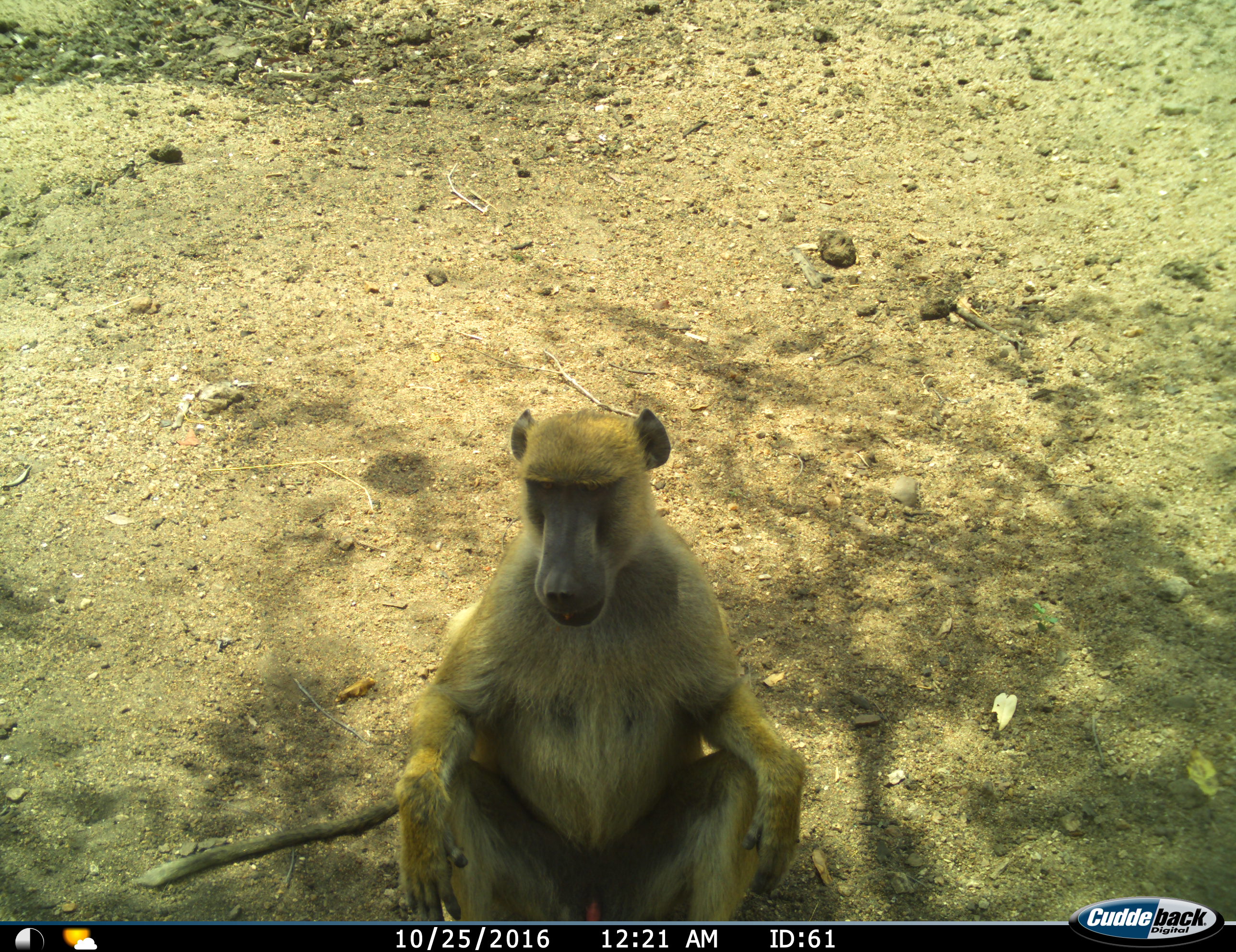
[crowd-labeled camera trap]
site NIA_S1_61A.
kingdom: Animalia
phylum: Chordata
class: Mammalia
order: Primates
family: Cercopithecidae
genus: Papio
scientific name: Papio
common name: baboon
Baboon (Papio), count 1. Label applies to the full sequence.